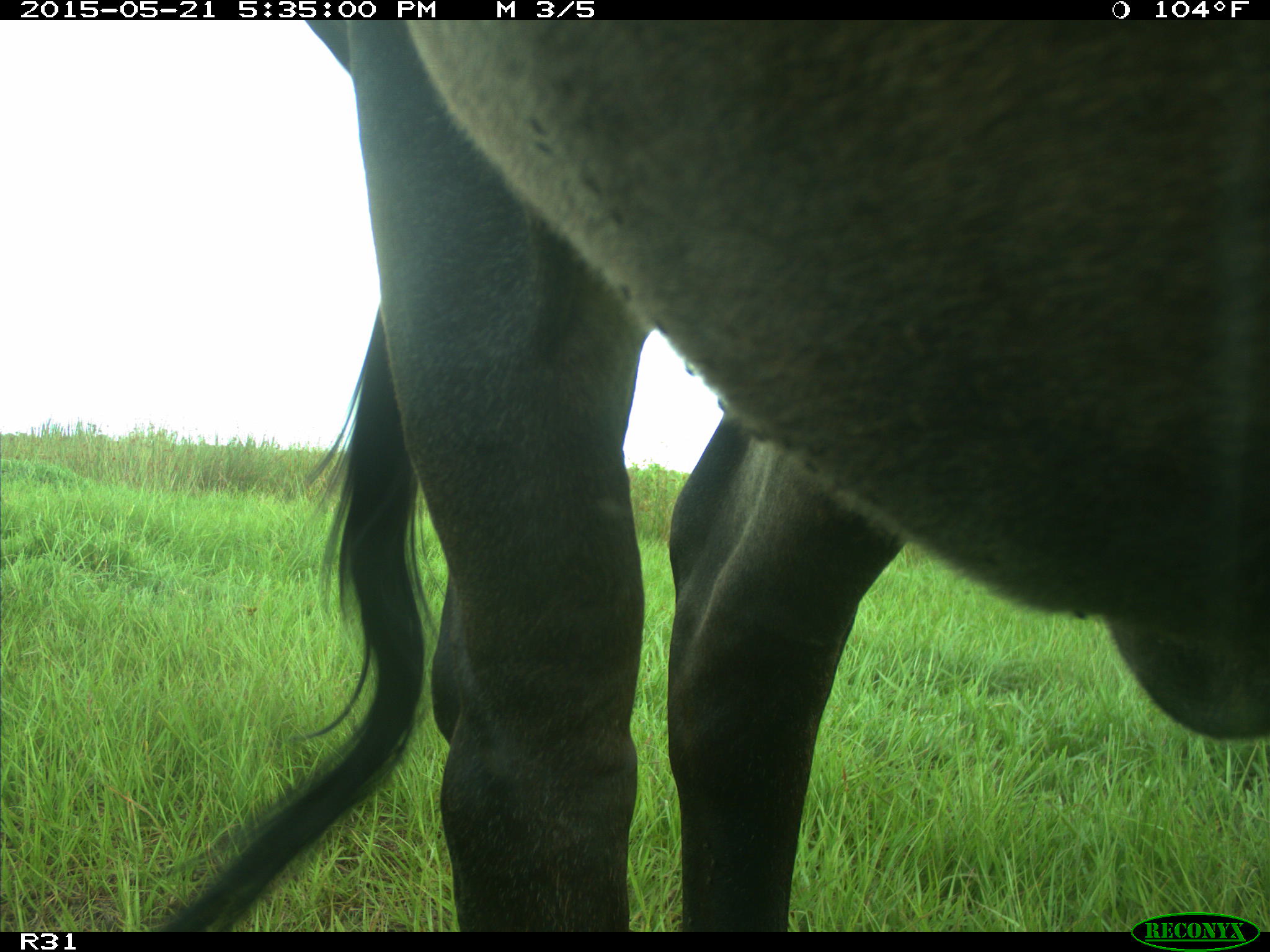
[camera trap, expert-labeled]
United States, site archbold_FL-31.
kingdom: Animalia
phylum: Chordata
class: Mammalia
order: Artiodactyla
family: Bovidae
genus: Bos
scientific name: Bos taurus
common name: domestic cow